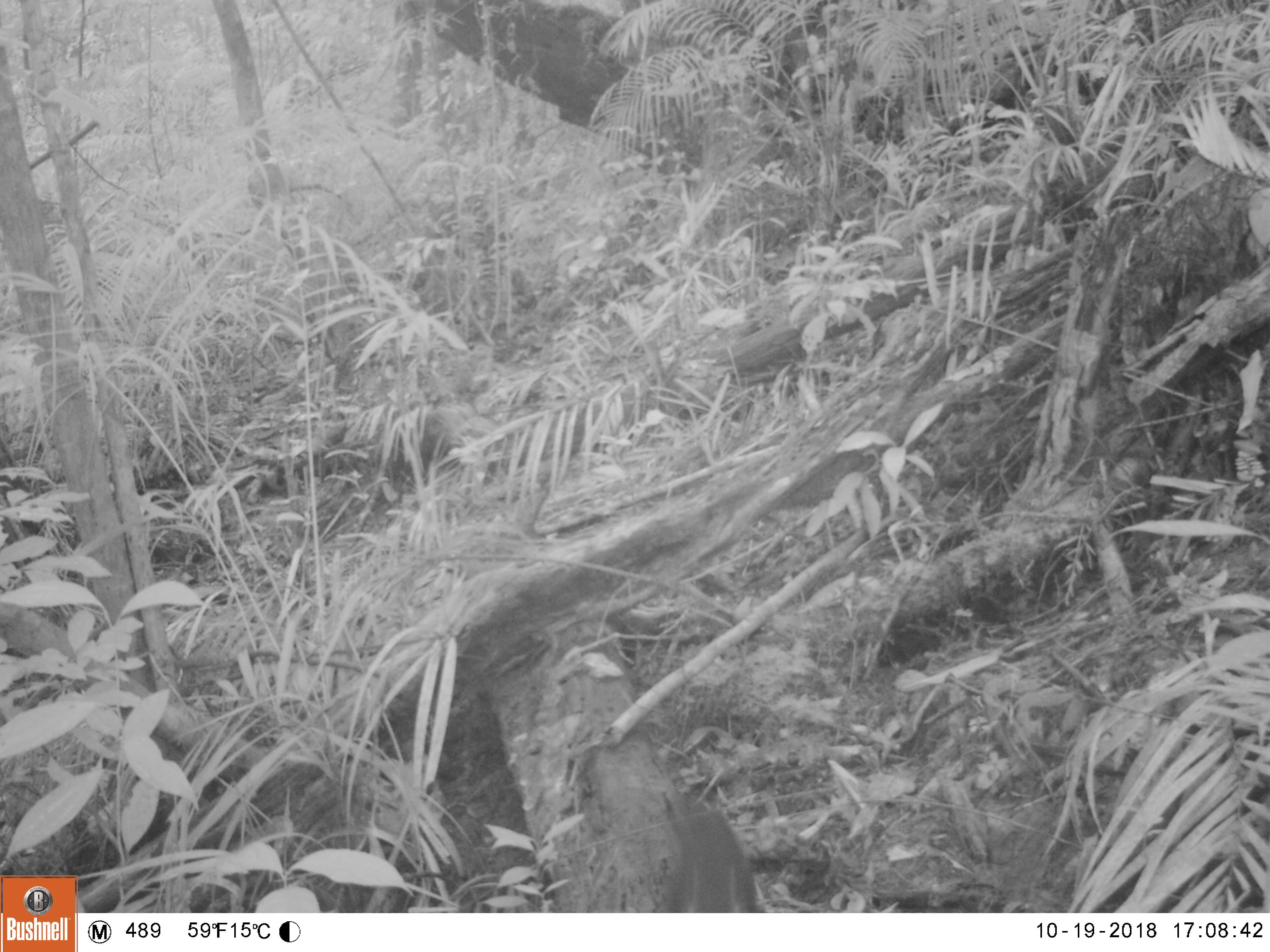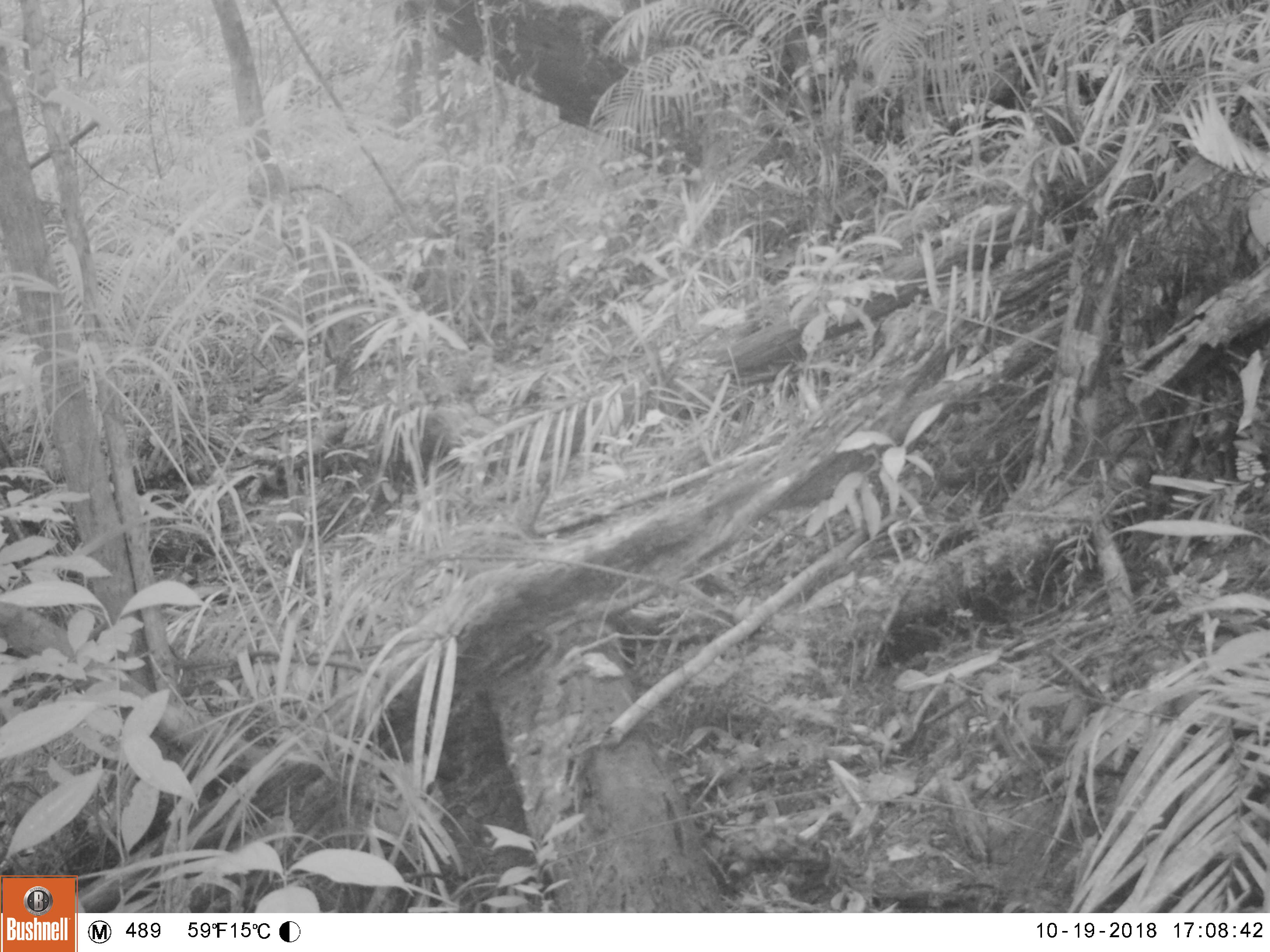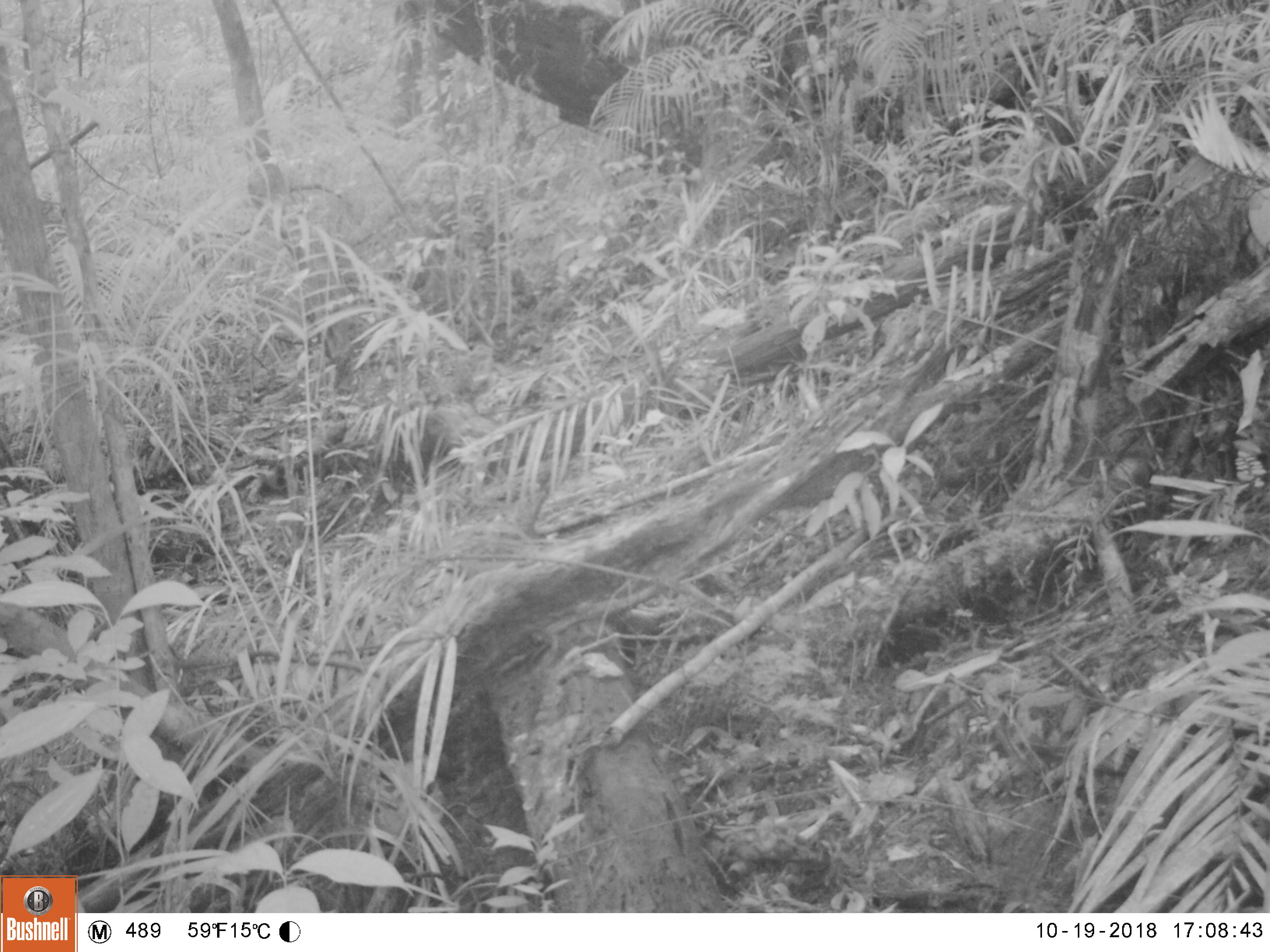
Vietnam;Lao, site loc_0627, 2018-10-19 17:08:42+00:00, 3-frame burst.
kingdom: Animalia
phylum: Chordata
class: Mammalia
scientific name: Mammalia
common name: mammal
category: unidentified small mammal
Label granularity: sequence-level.